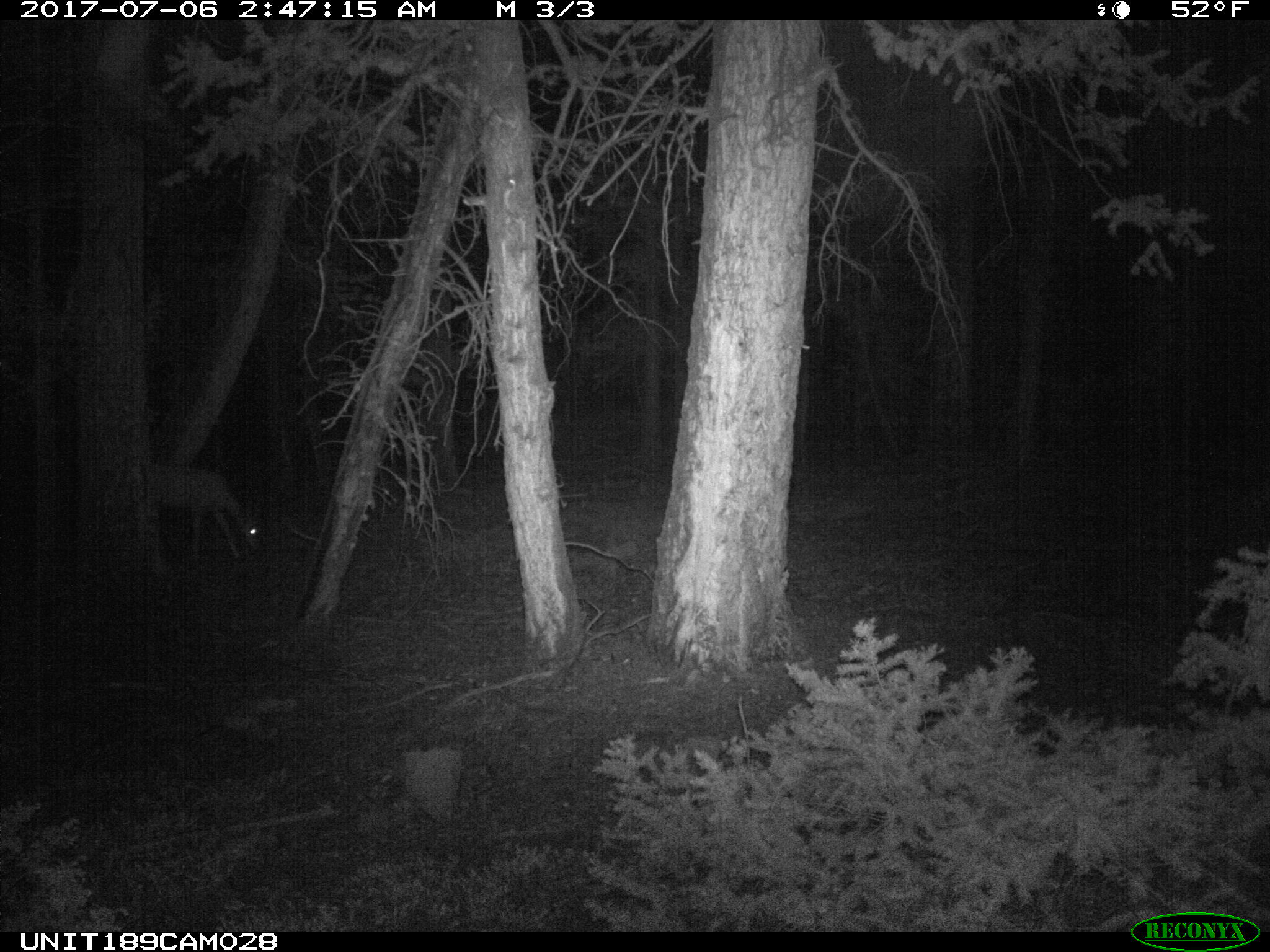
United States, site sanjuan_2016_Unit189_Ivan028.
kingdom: Animalia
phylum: Chordata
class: Mammalia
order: Artiodactyla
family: Cervidae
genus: Odocoileus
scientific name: Odocoileus hemionus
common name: mule deer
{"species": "Odocoileus hemionus (mule deer)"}